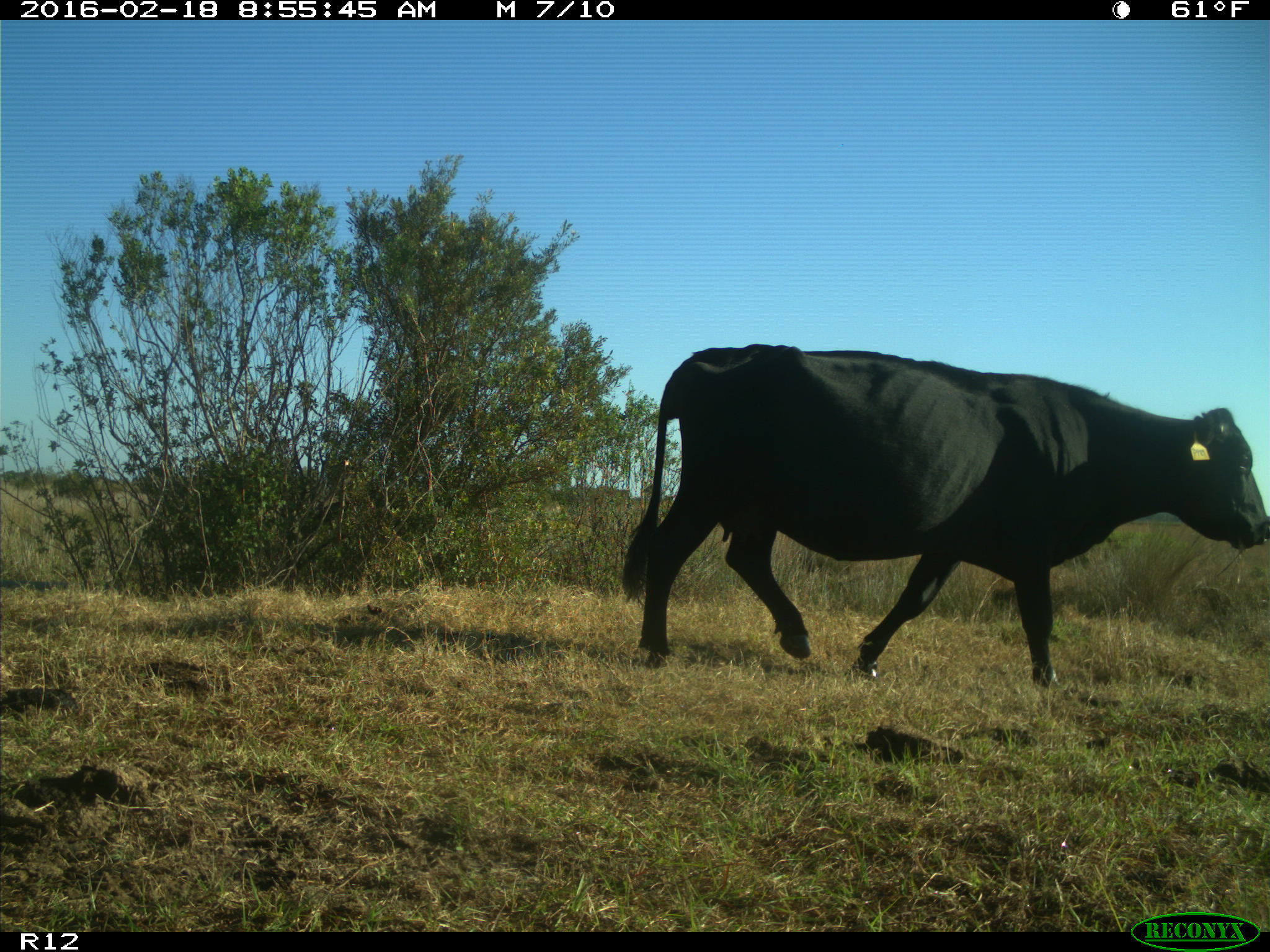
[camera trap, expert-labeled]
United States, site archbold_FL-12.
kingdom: Animalia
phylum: Chordata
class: Mammalia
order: Artiodactyla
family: Bovidae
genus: Bos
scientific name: Bos taurus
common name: domestic cow